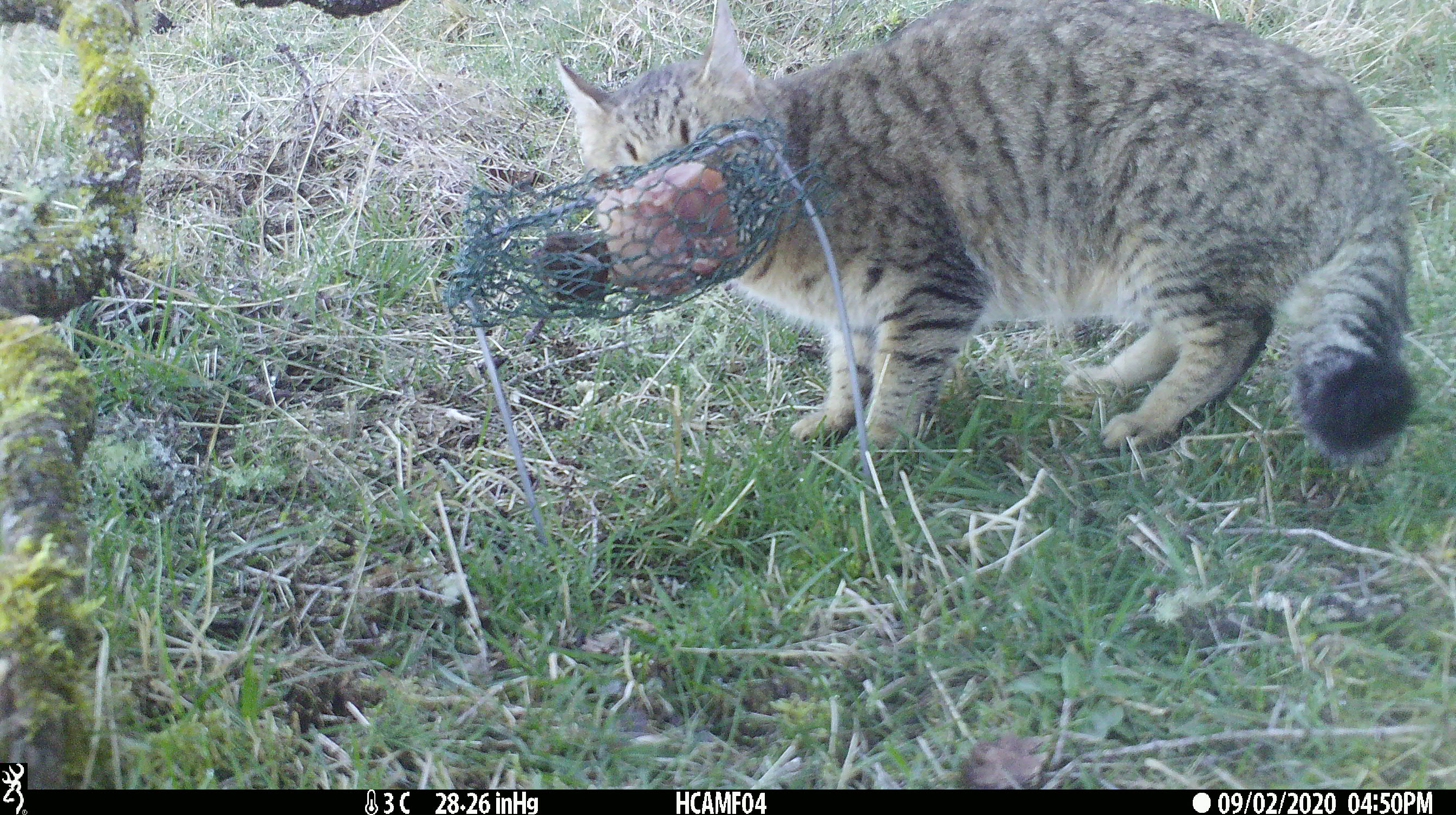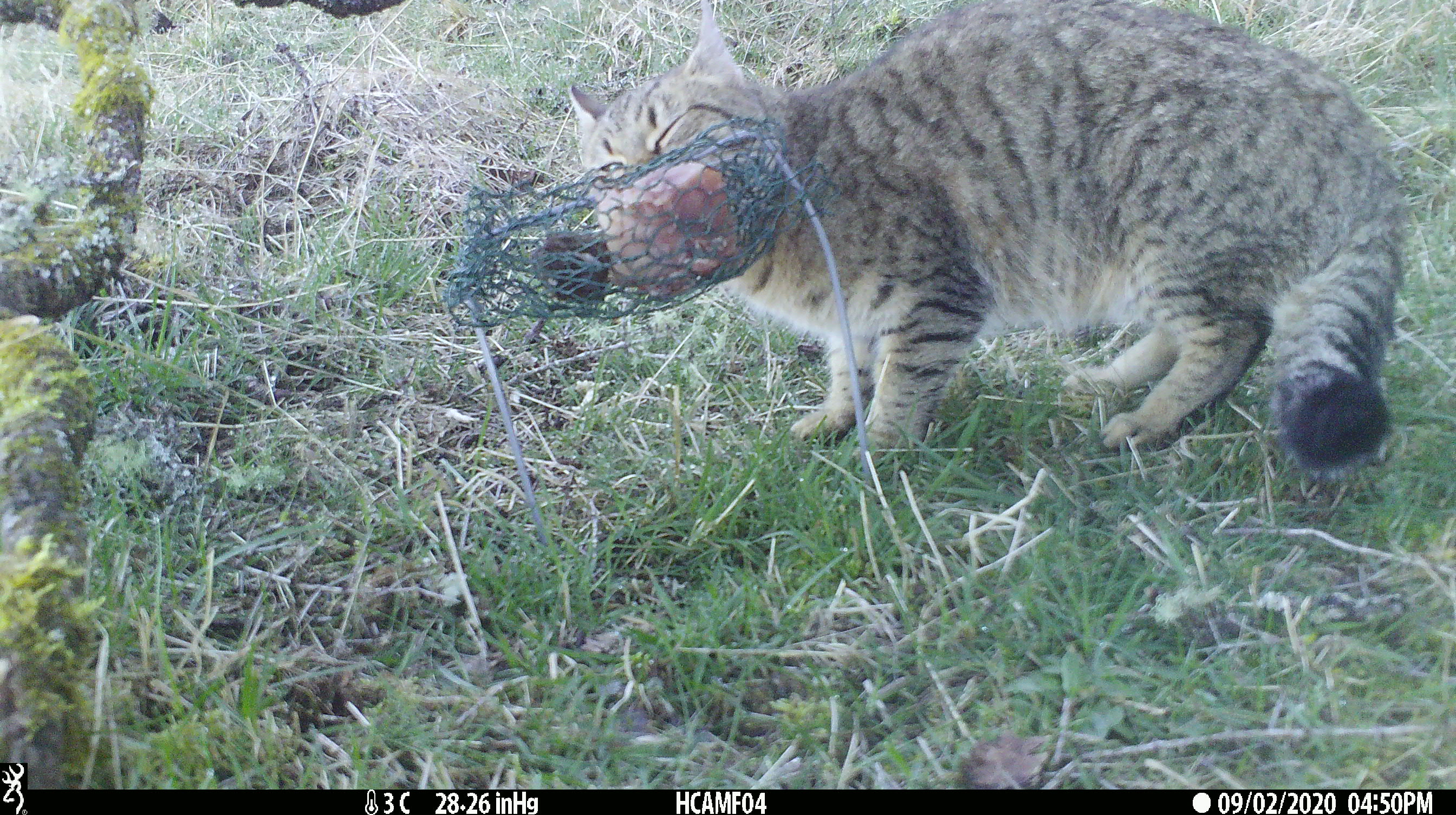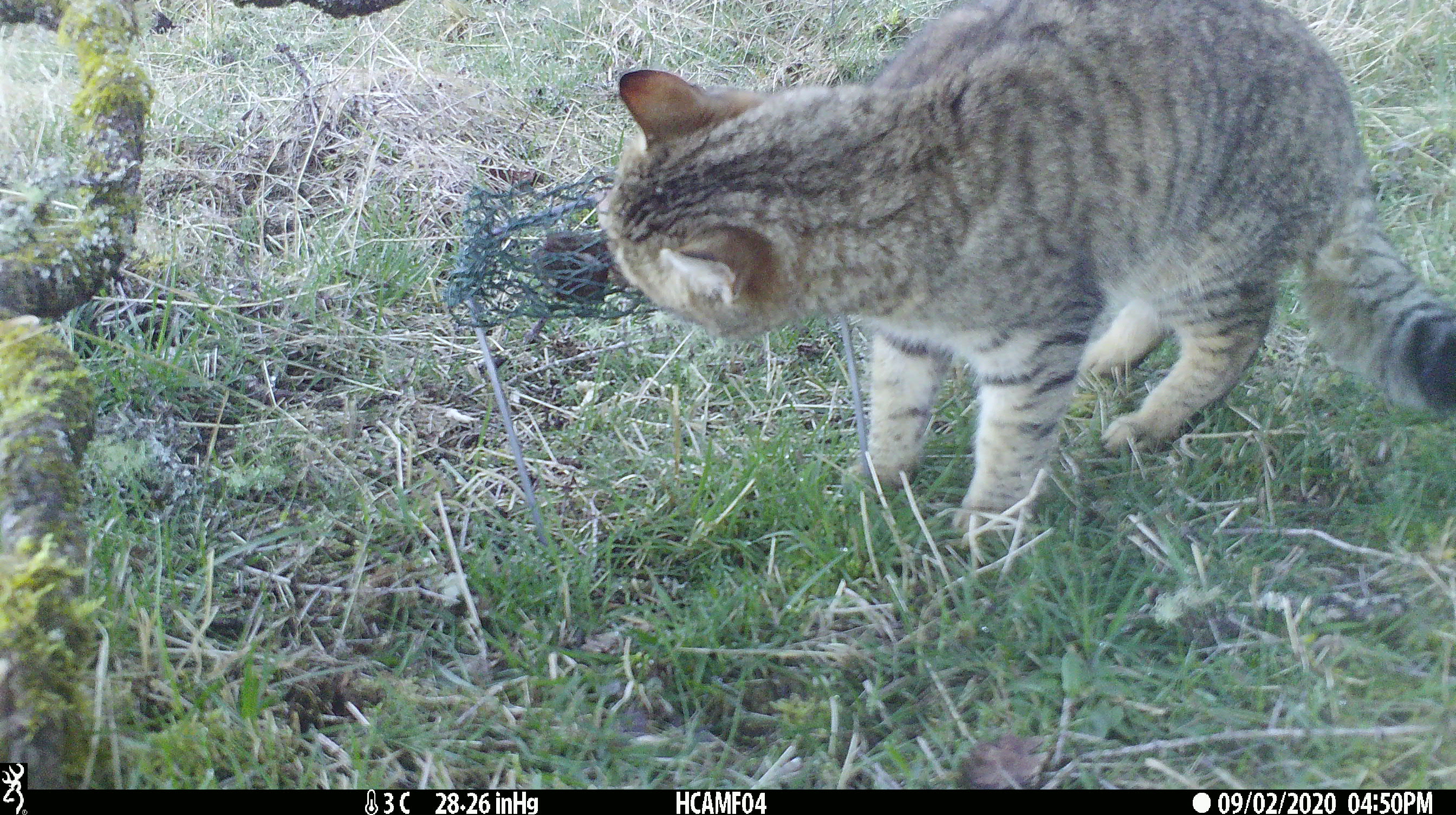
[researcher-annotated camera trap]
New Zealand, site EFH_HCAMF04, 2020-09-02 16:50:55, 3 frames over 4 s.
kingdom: Animalia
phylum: Chordata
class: Mammalia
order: Carnivora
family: Felidae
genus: Felis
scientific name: Felis catus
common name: domestic cat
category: cat